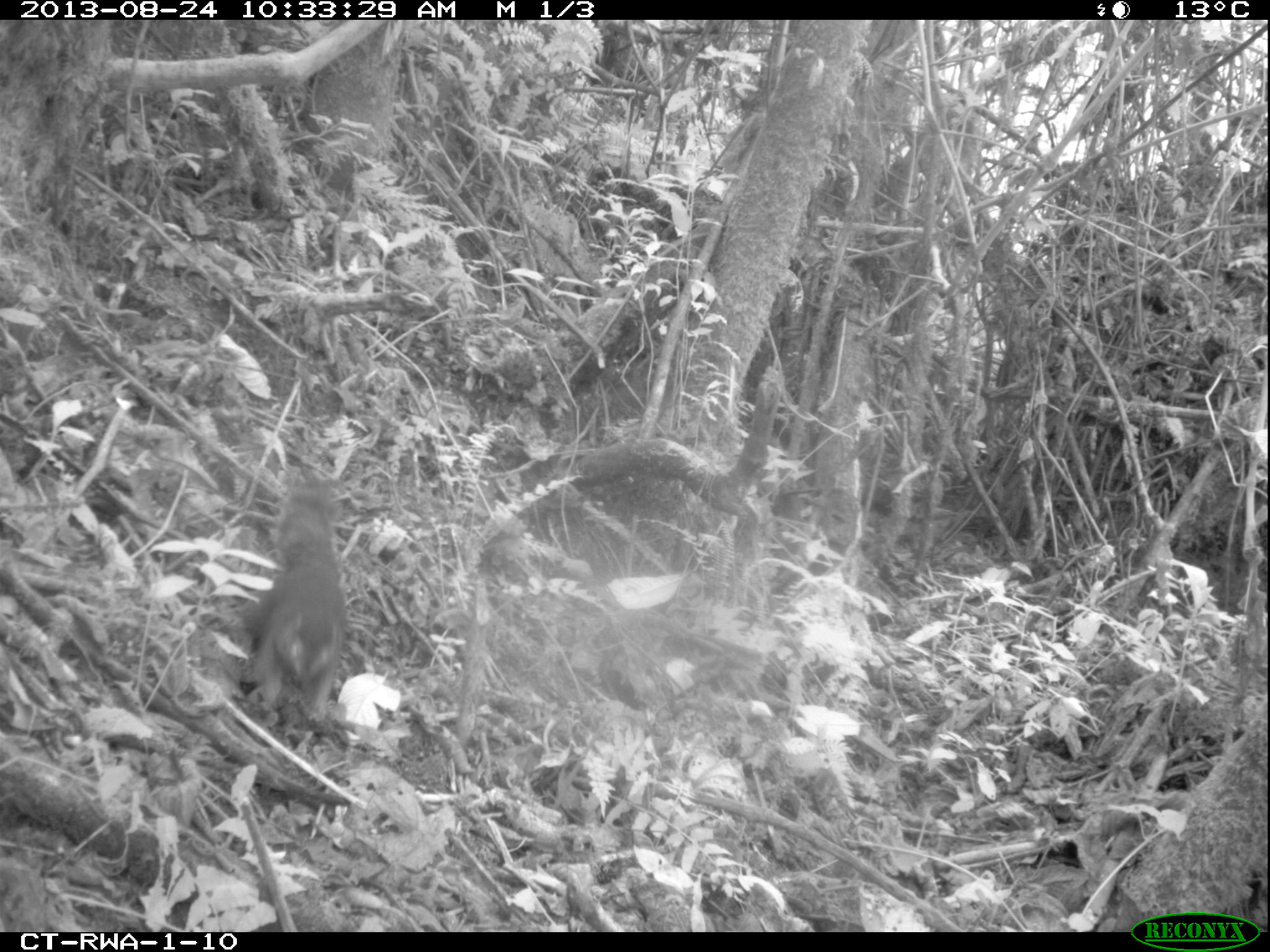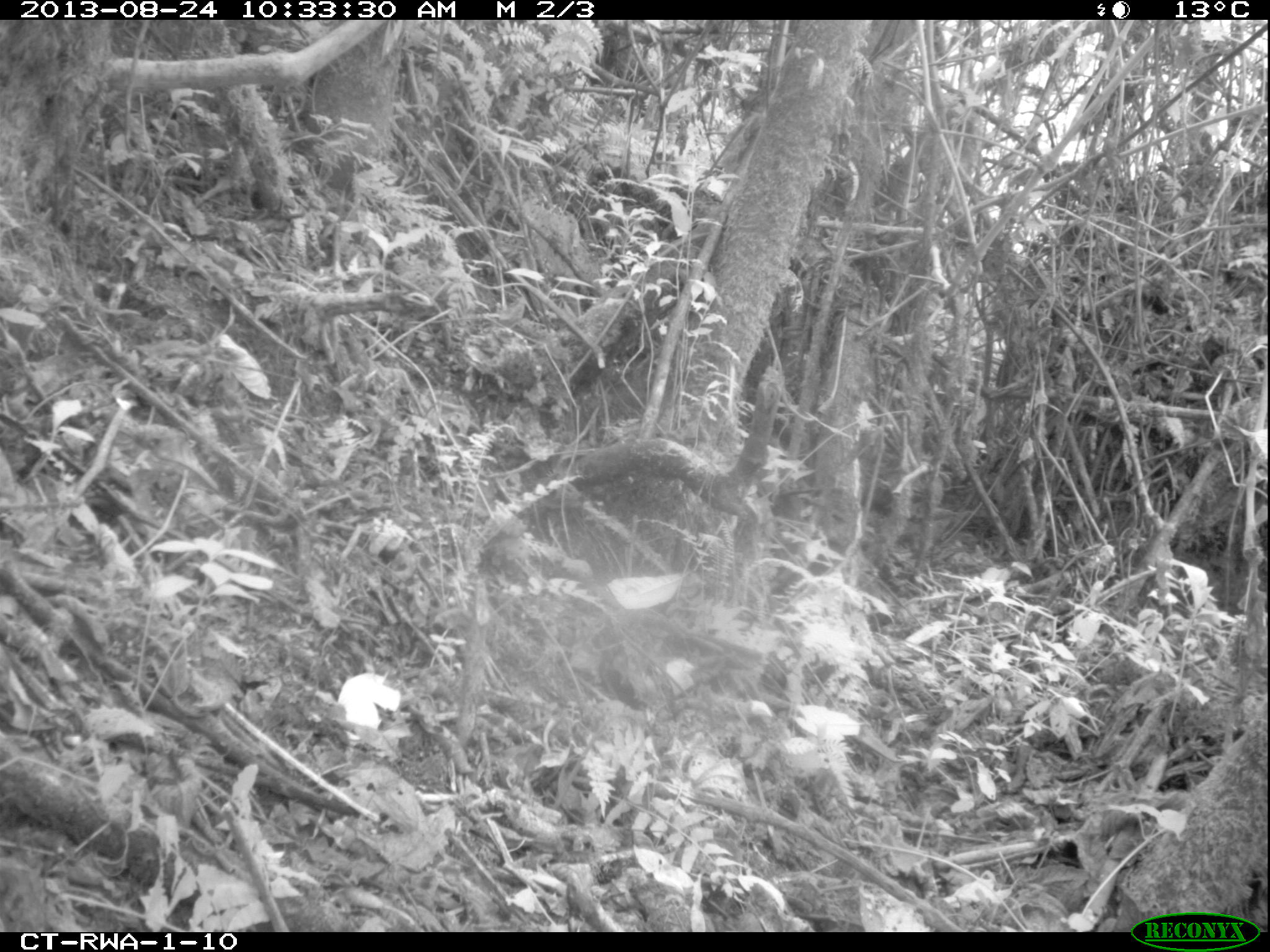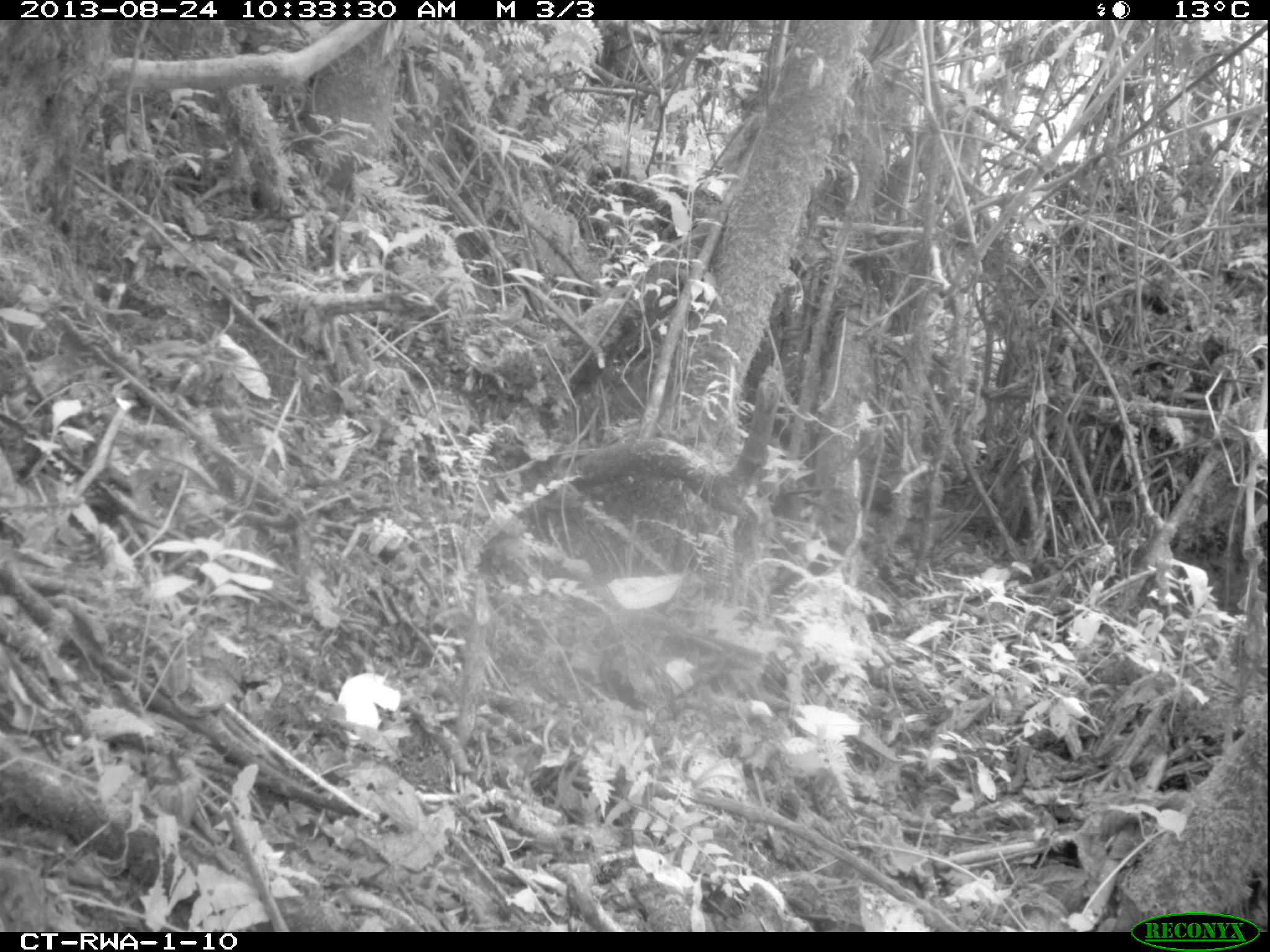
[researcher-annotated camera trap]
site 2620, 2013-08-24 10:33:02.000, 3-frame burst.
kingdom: Animalia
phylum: Chordata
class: Mammalia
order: Rodentia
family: Sciuridae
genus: Protoxerus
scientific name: Protoxerus stangeri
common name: forest giant squirrel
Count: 1.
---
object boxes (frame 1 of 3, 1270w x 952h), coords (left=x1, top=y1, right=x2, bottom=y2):
protoxerus stangeri: (left=235, top=480, right=345, bottom=718)